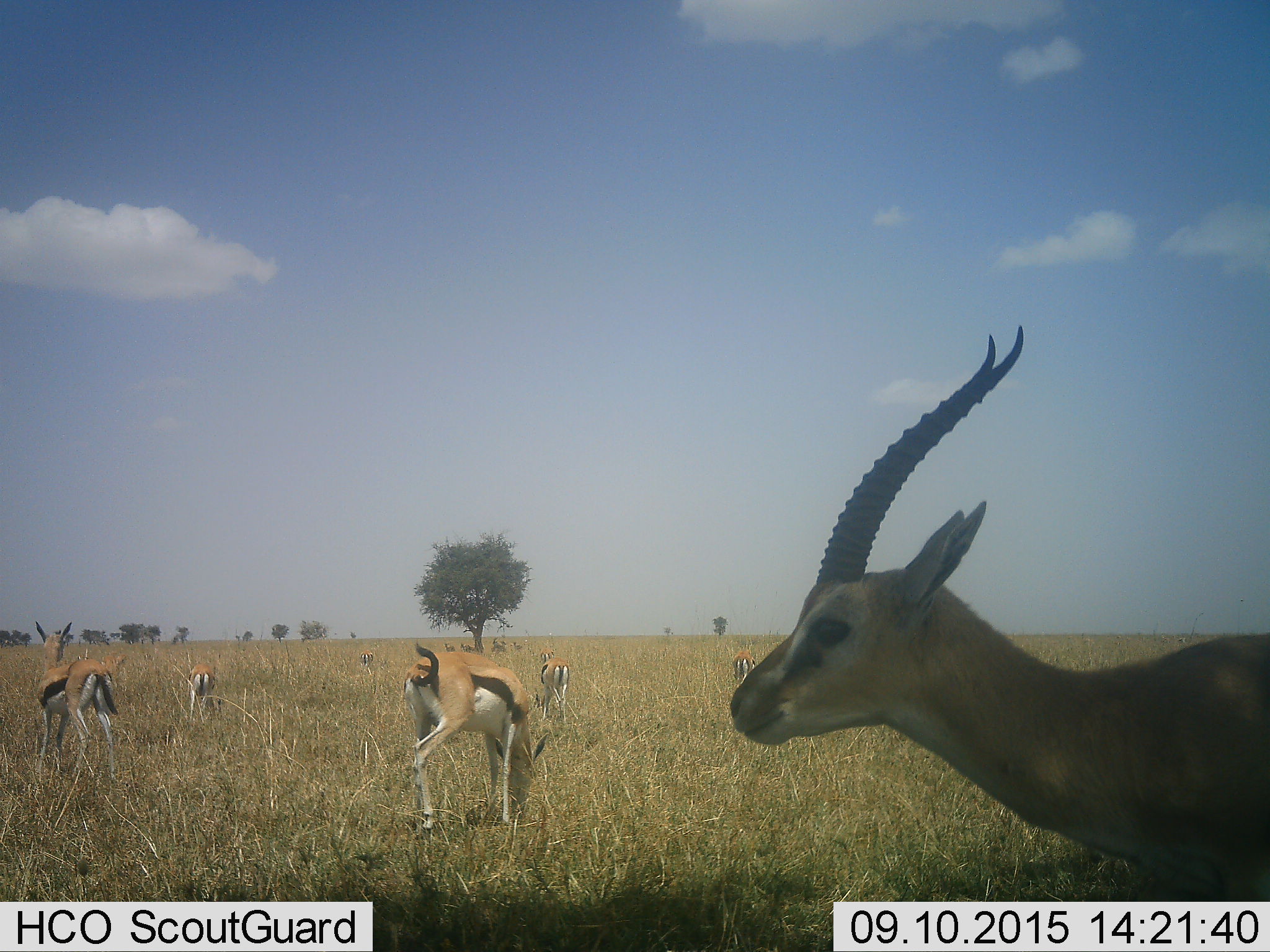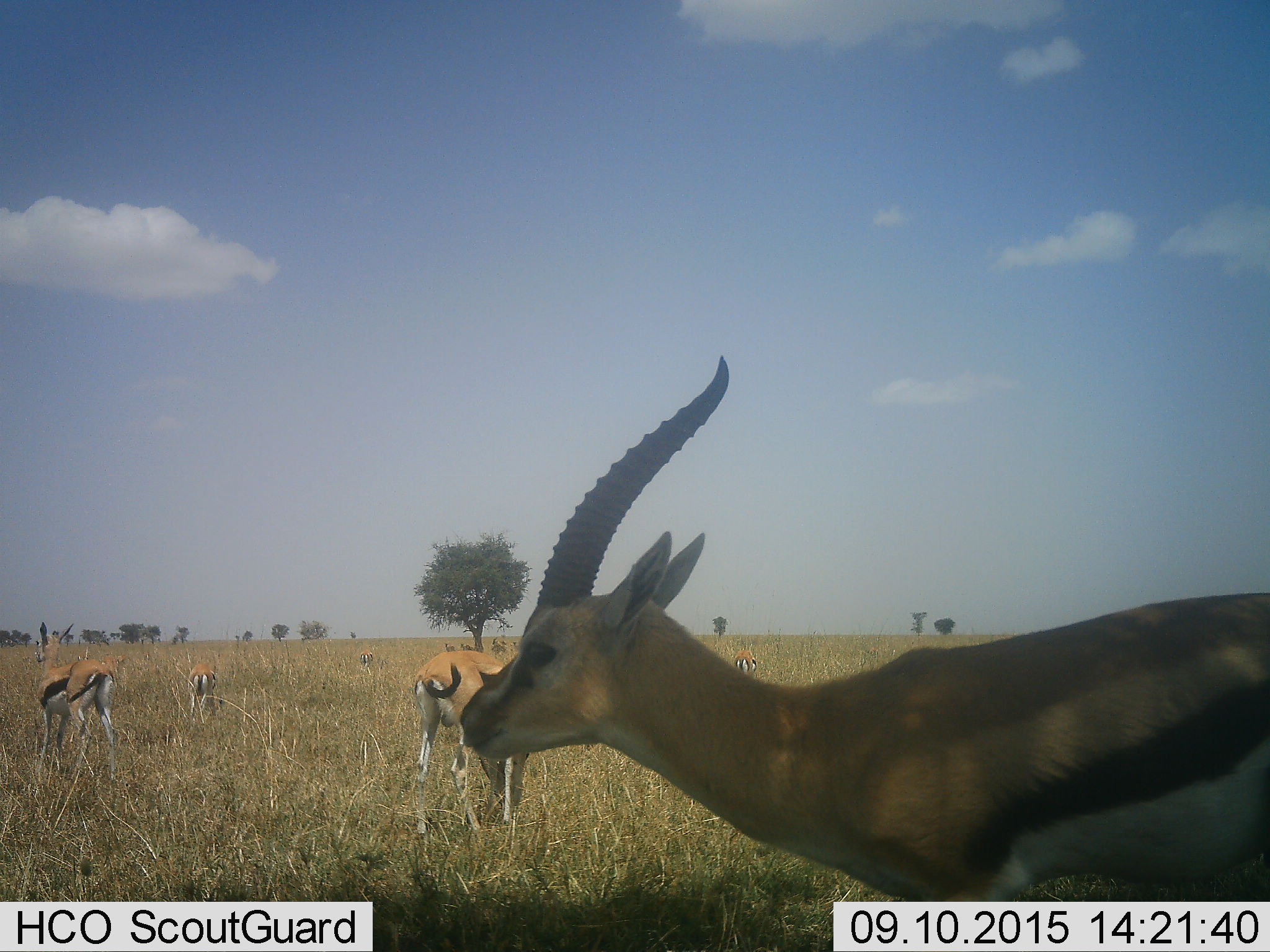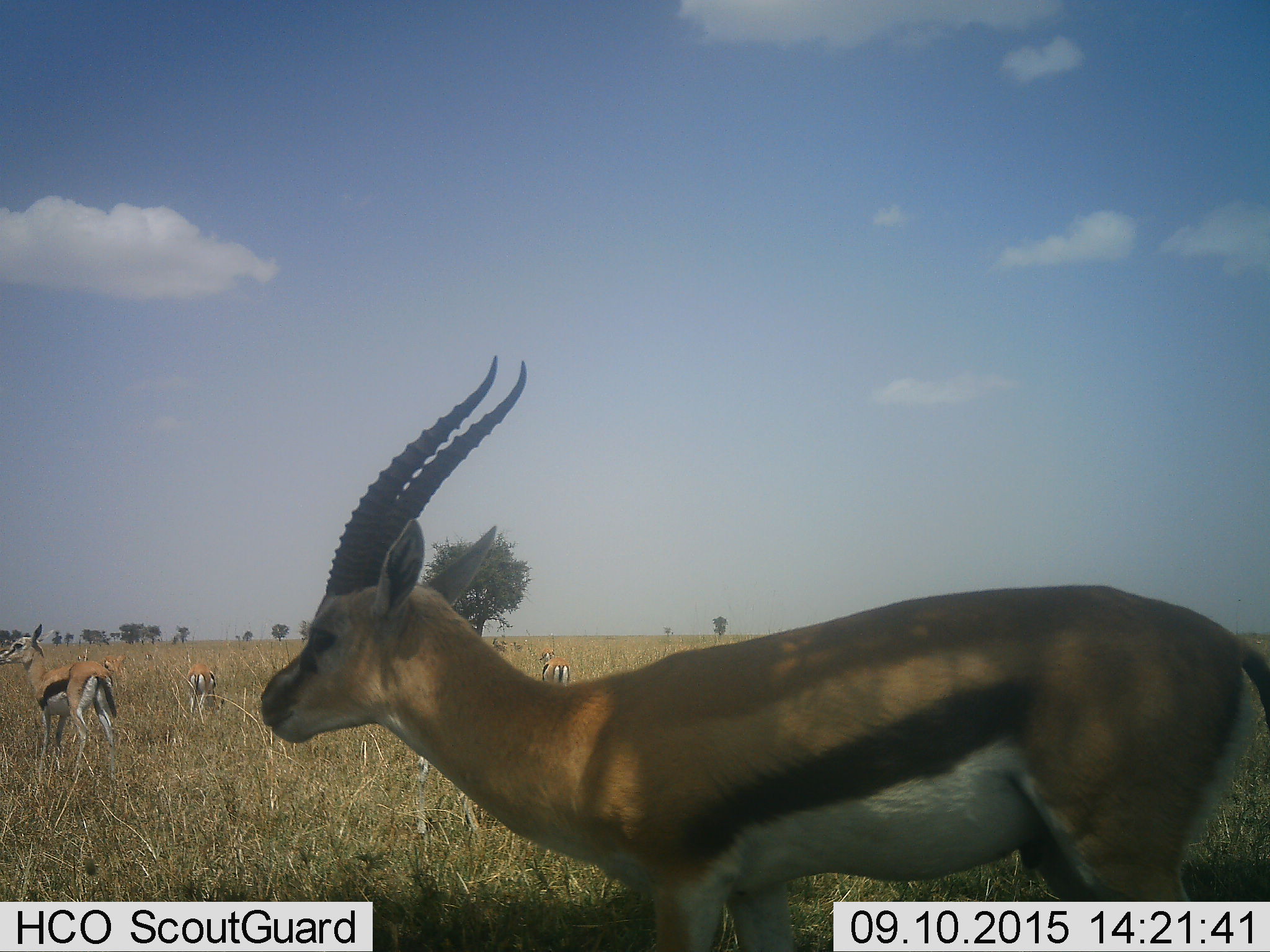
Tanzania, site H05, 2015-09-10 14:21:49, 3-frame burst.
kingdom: Animalia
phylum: Chordata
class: Mammalia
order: Artiodactyla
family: Bovidae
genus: Eudorcas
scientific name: Eudorcas thomsonii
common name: thomson's gazelle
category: gazellethomsons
Gazellethomsons (thomson's gazelle) (Eudorcas thomsonii), count 10. Behavior (volunteer vote fractions): standing 89%, resting 0%, moving 56%, interacting 0%. Young present (vote fraction): 0%. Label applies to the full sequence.